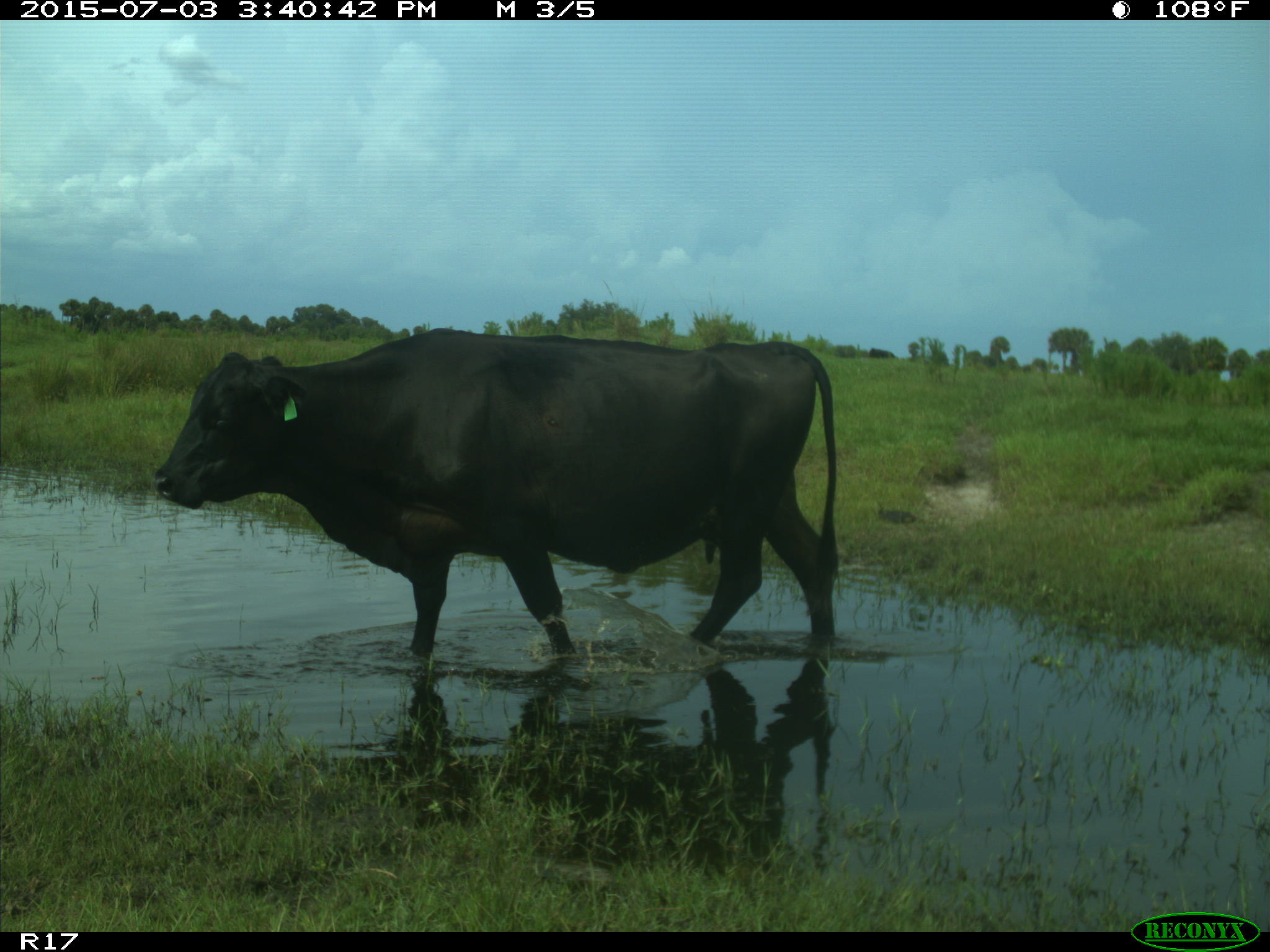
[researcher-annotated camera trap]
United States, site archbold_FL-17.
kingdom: Animalia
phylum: Chordata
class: Mammalia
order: Artiodactyla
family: Bovidae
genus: Bos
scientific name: Bos taurus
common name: domestic cow